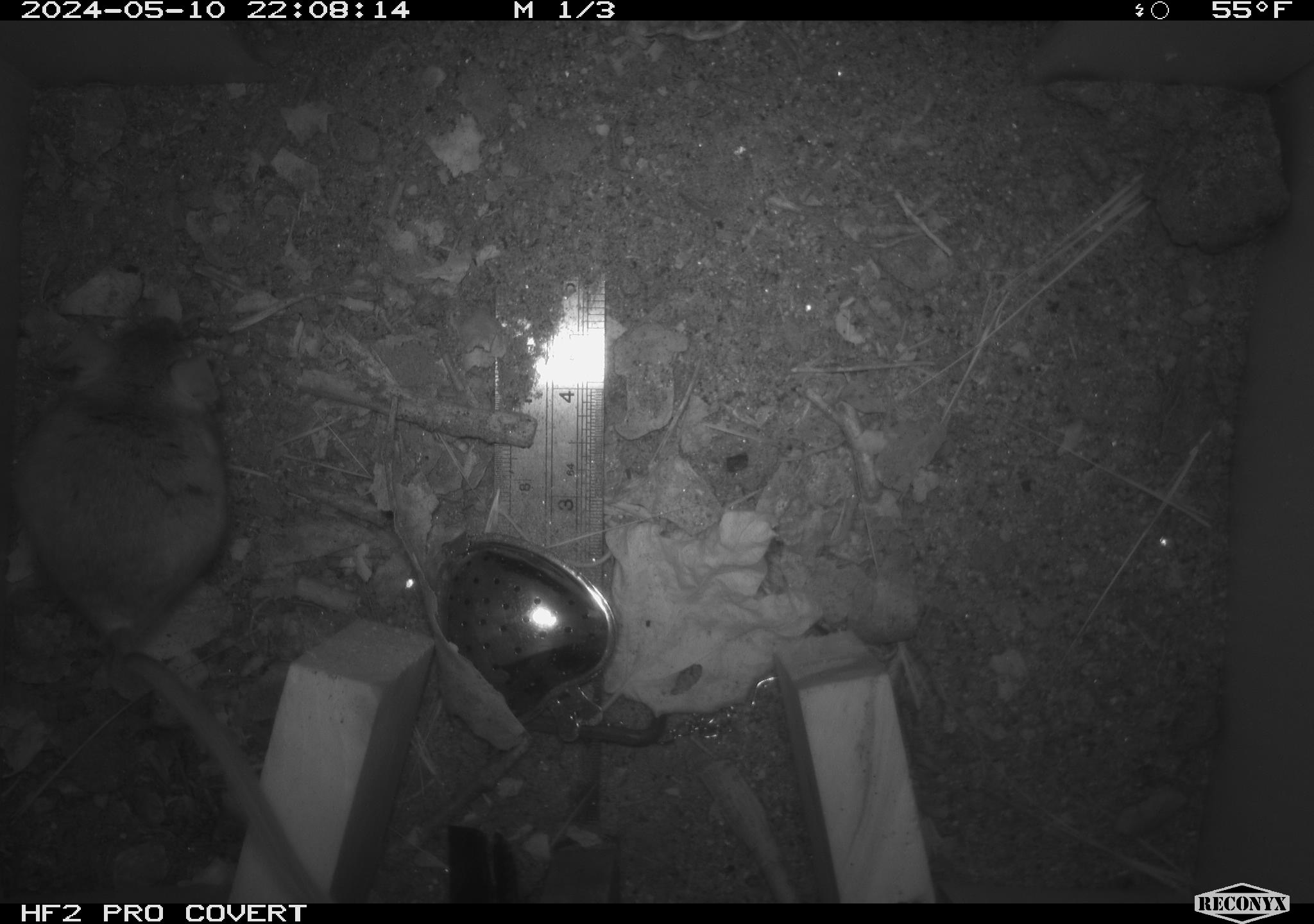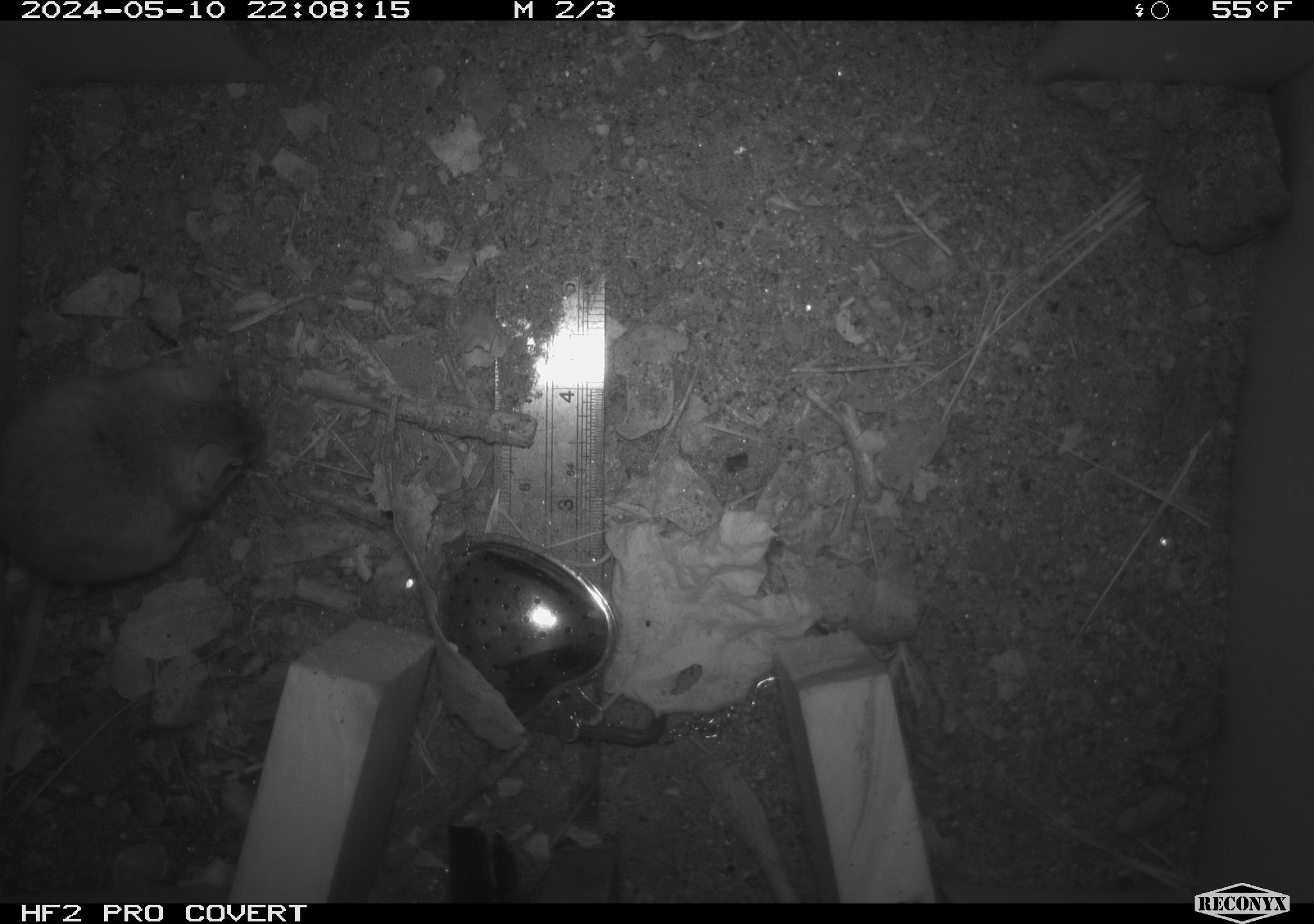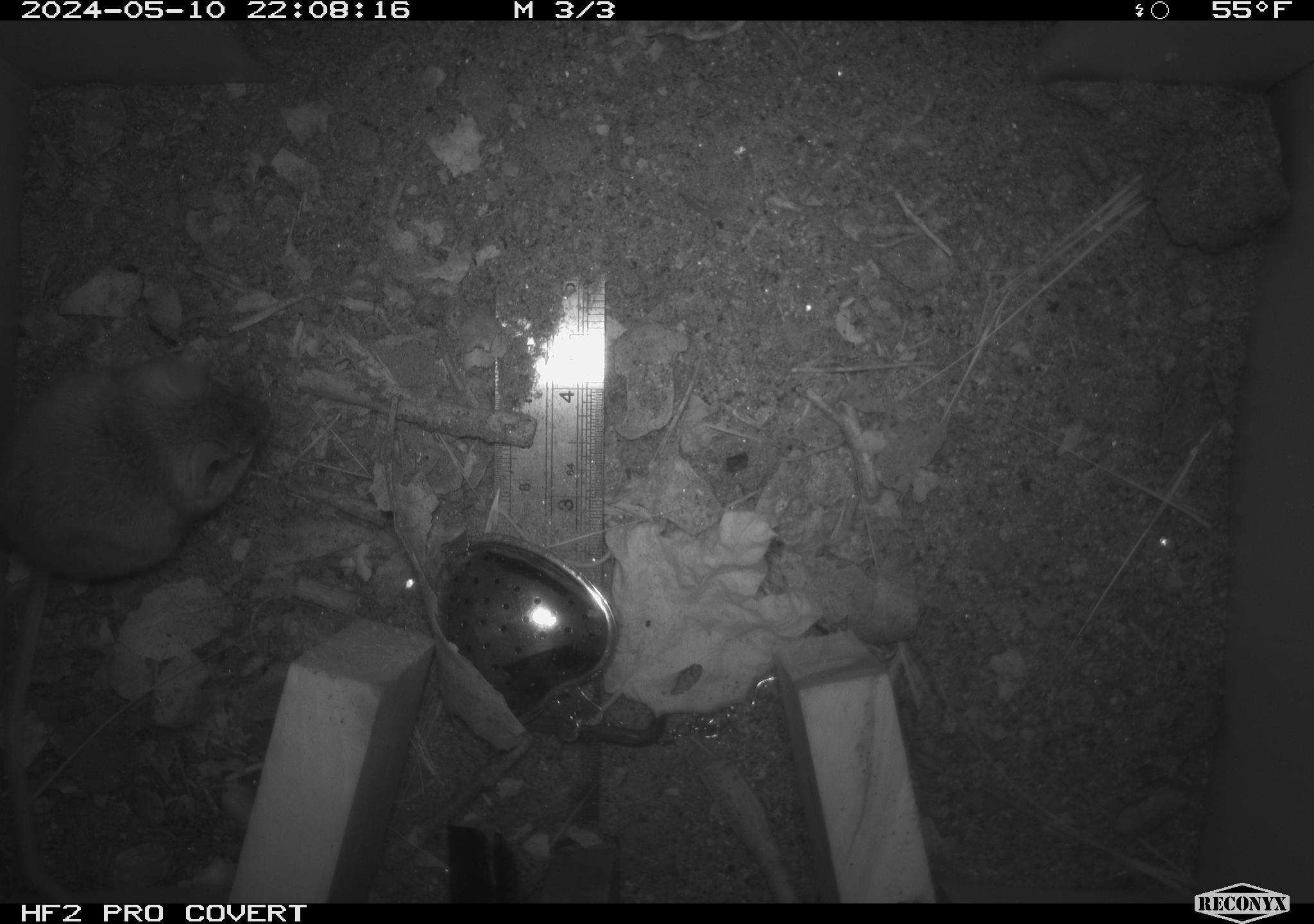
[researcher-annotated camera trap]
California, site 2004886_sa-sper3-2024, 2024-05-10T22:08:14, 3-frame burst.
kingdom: Animalia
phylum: Chordata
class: Mammalia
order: Rodentia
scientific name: Rodentia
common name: mouse species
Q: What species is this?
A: Mouse species (Rodentia).